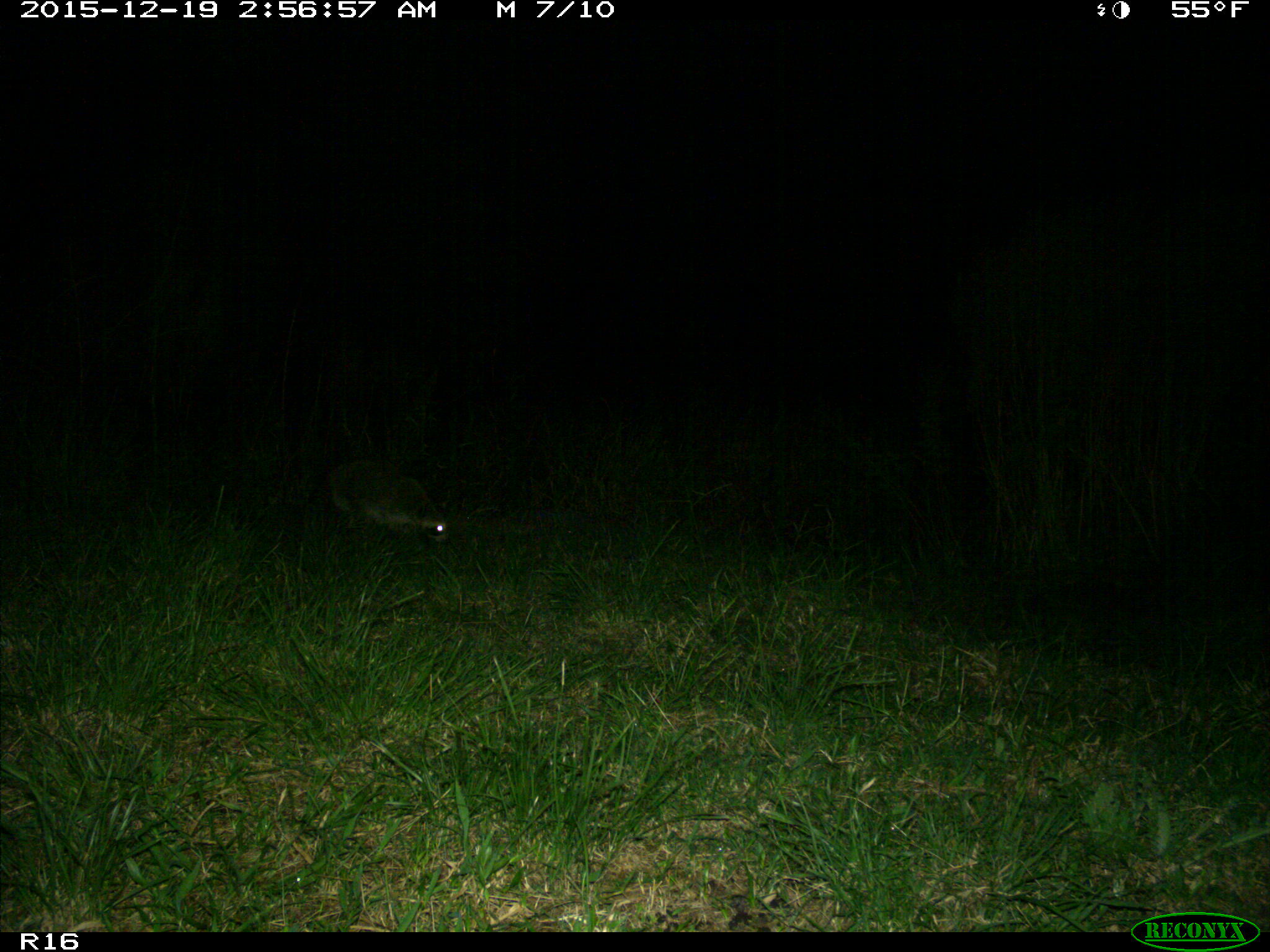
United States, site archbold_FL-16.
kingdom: Animalia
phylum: Chordata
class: Mammalia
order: Carnivora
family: Procyonidae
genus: Procyon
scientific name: Procyon lotor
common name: common raccoon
Procyon lotor (common raccoon).